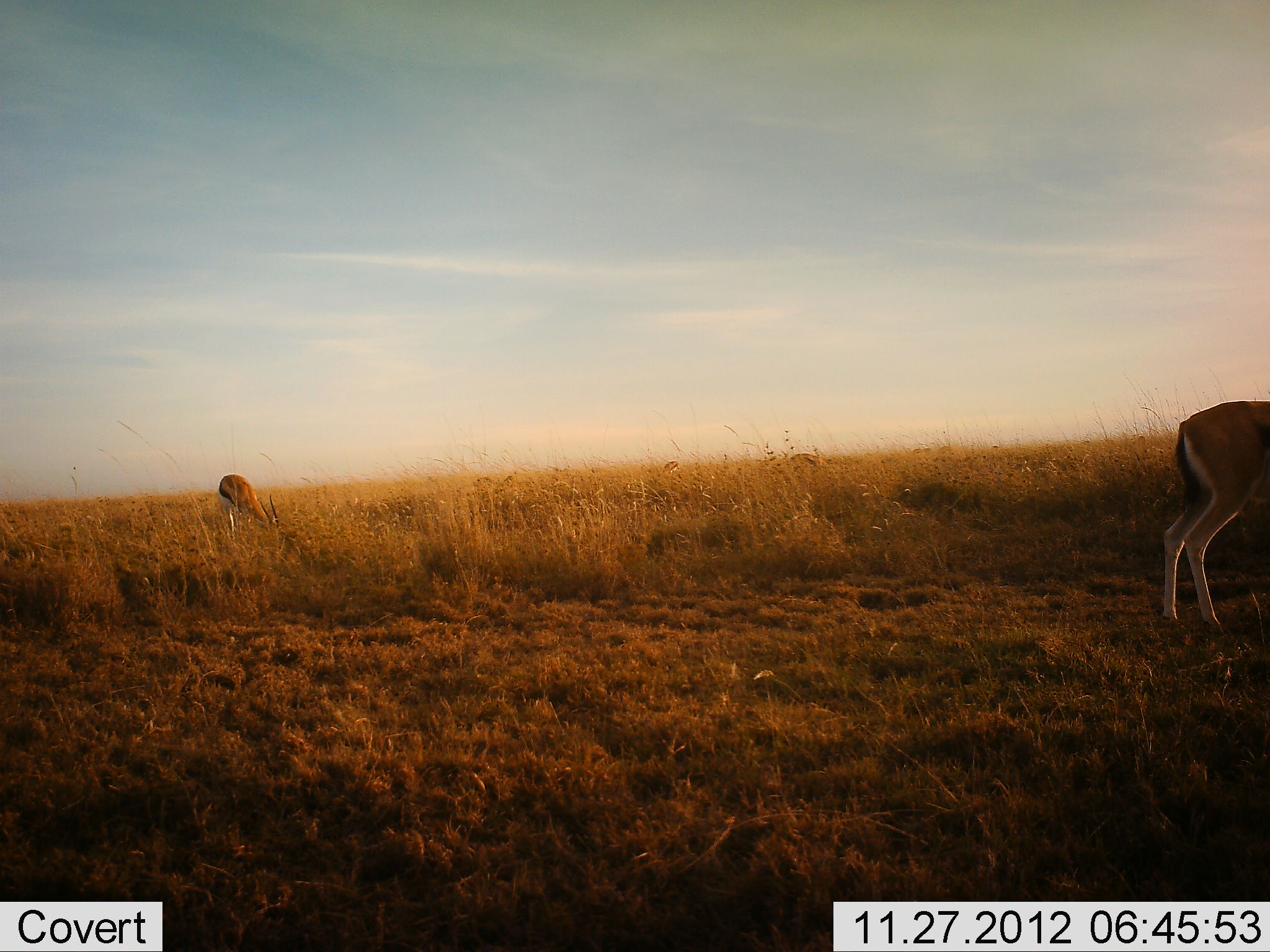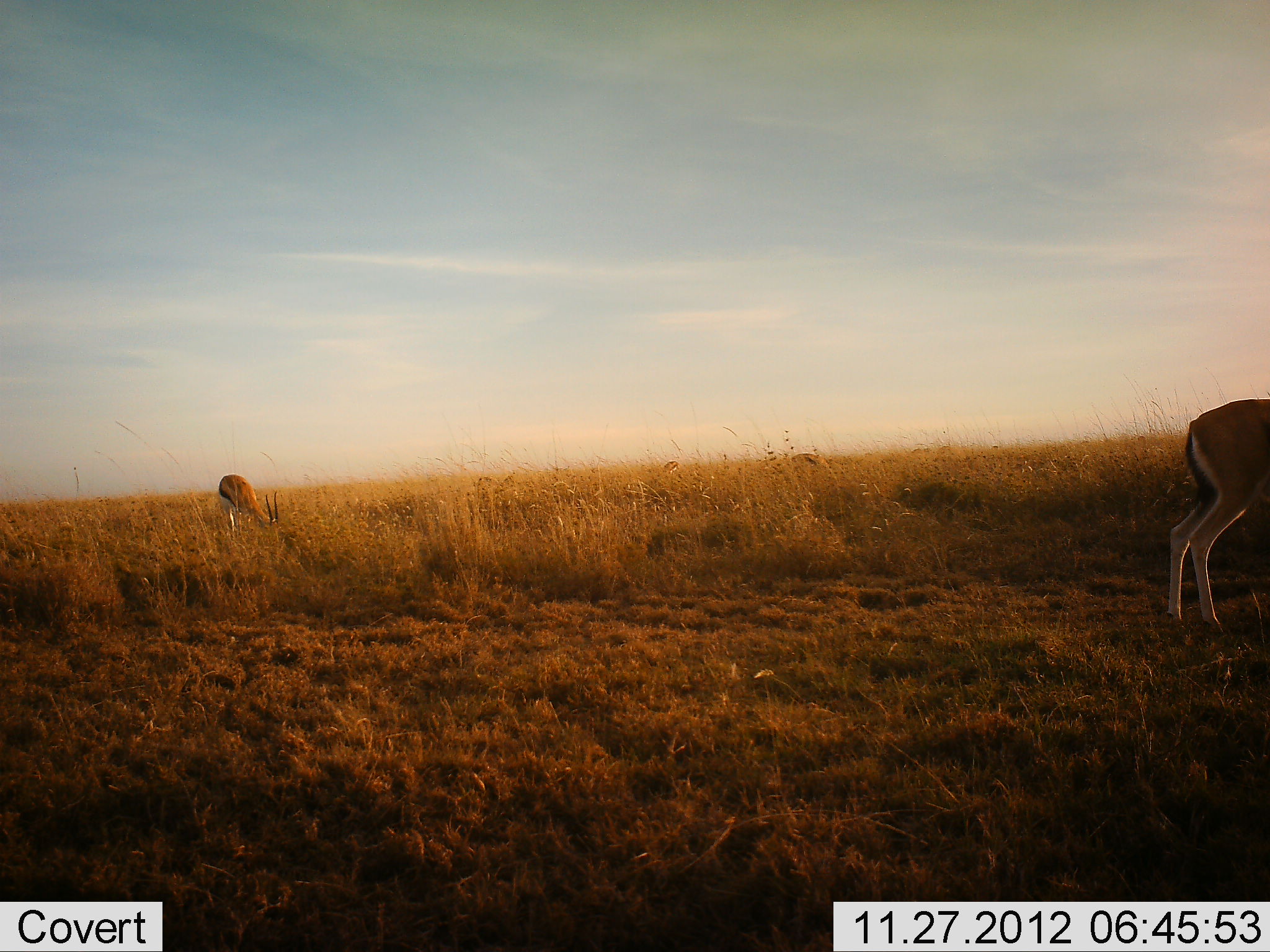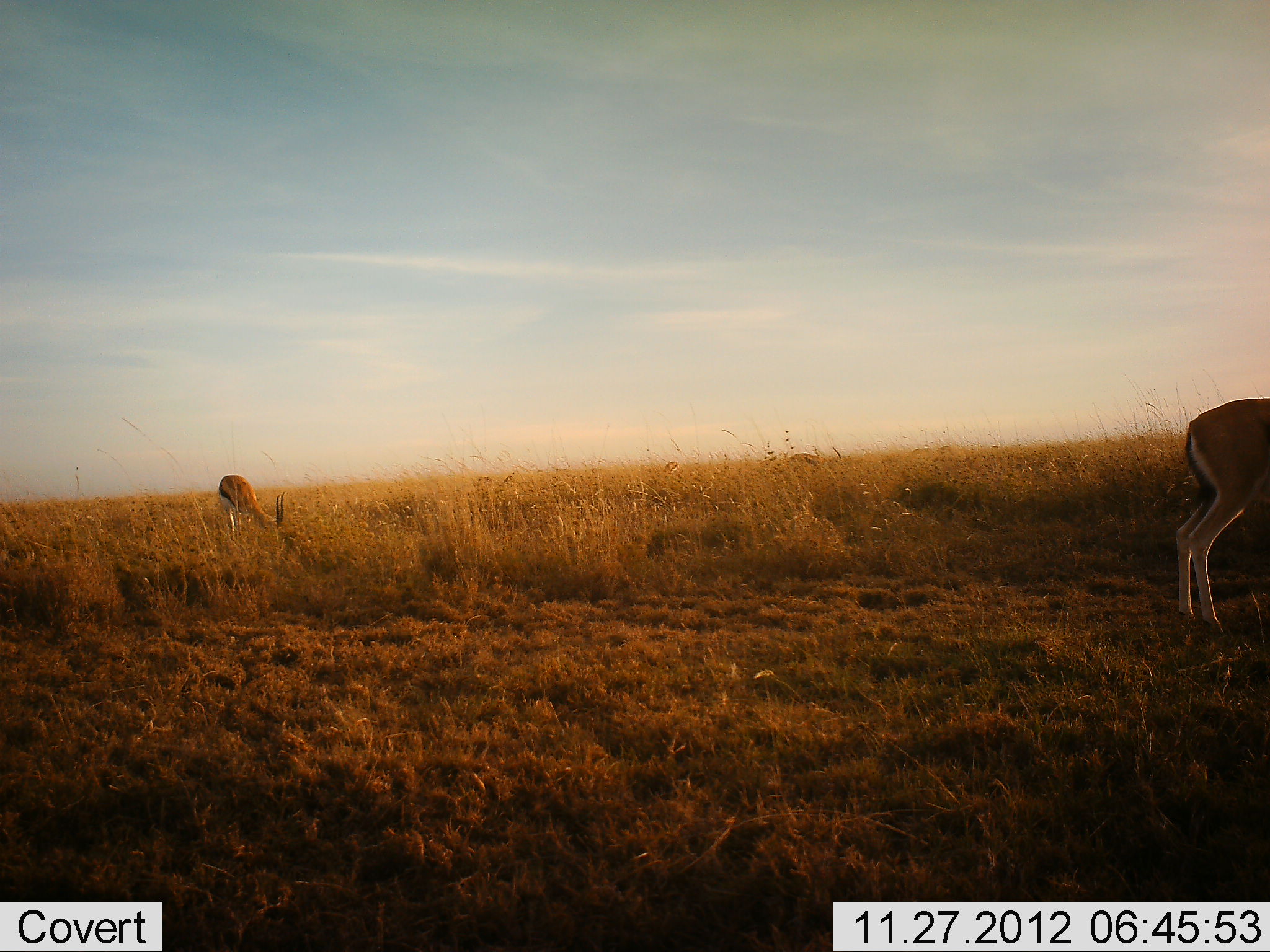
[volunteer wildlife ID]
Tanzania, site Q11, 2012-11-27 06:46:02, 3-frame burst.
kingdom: Animalia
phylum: Chordata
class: Mammalia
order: Artiodactyla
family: Bovidae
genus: Eudorcas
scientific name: Eudorcas thomsonii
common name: thomson's gazelle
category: gazellethomsons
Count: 2.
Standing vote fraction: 20%.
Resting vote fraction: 0%.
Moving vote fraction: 0%.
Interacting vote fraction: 0%.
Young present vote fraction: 0%.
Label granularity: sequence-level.